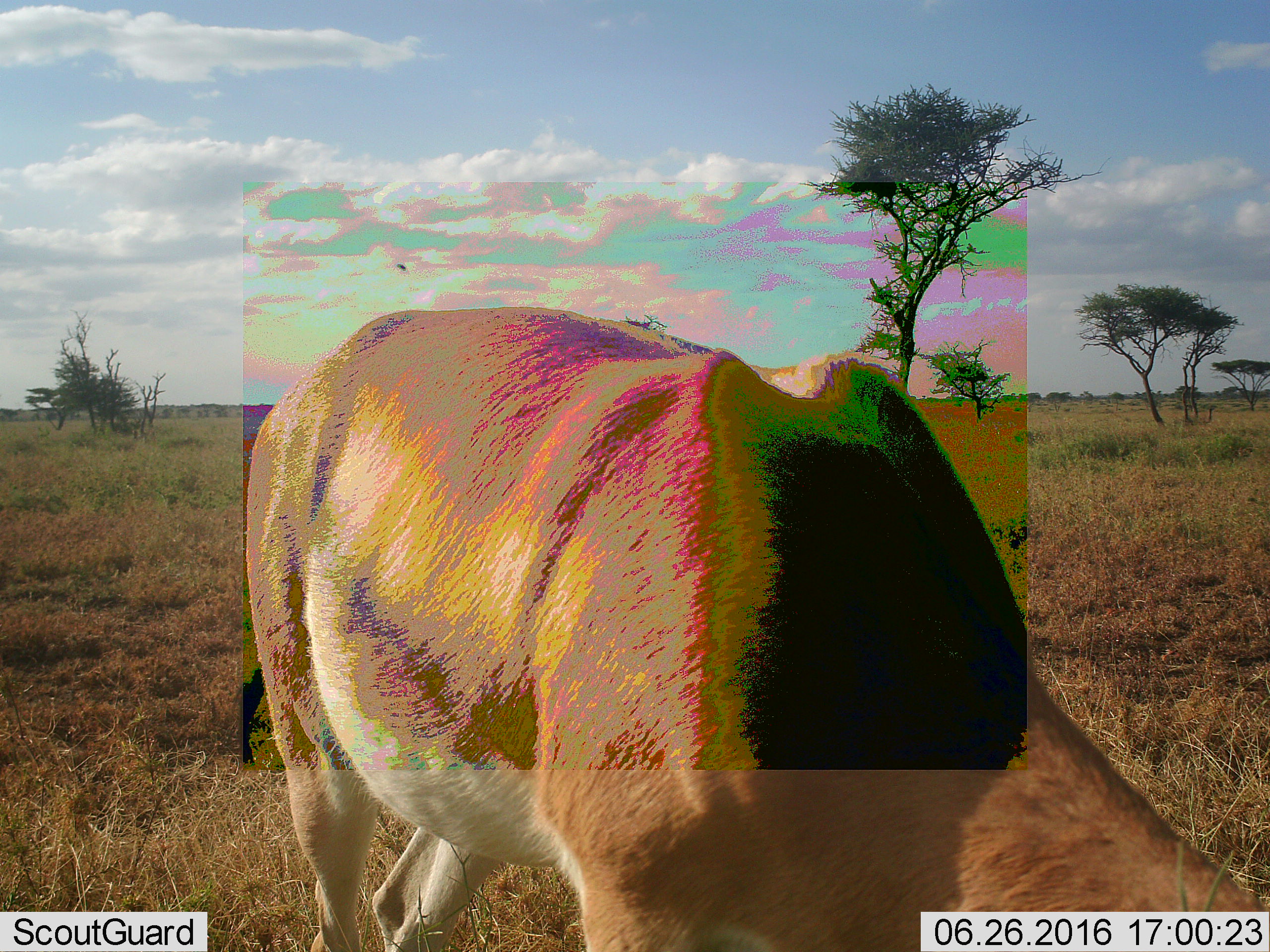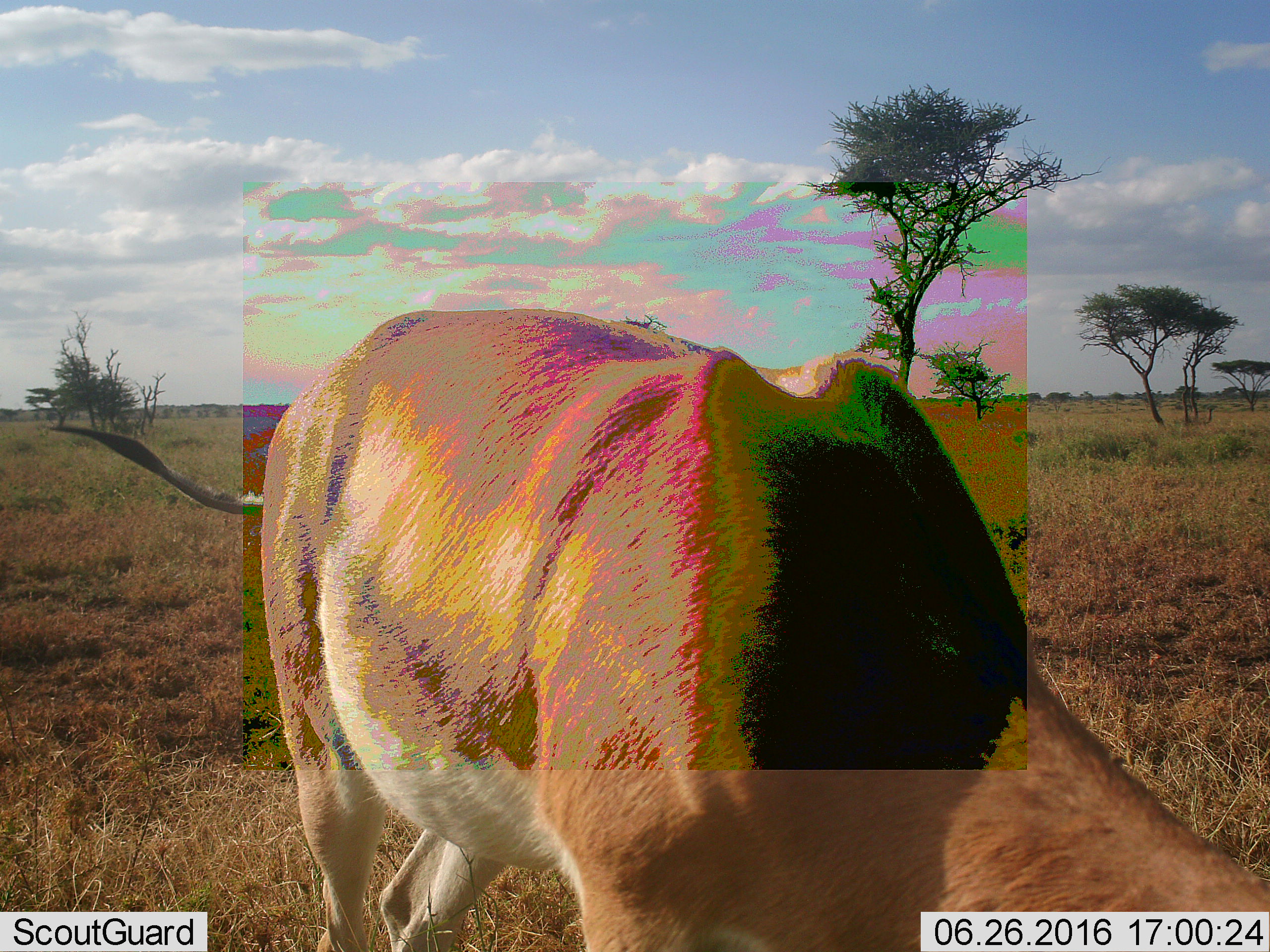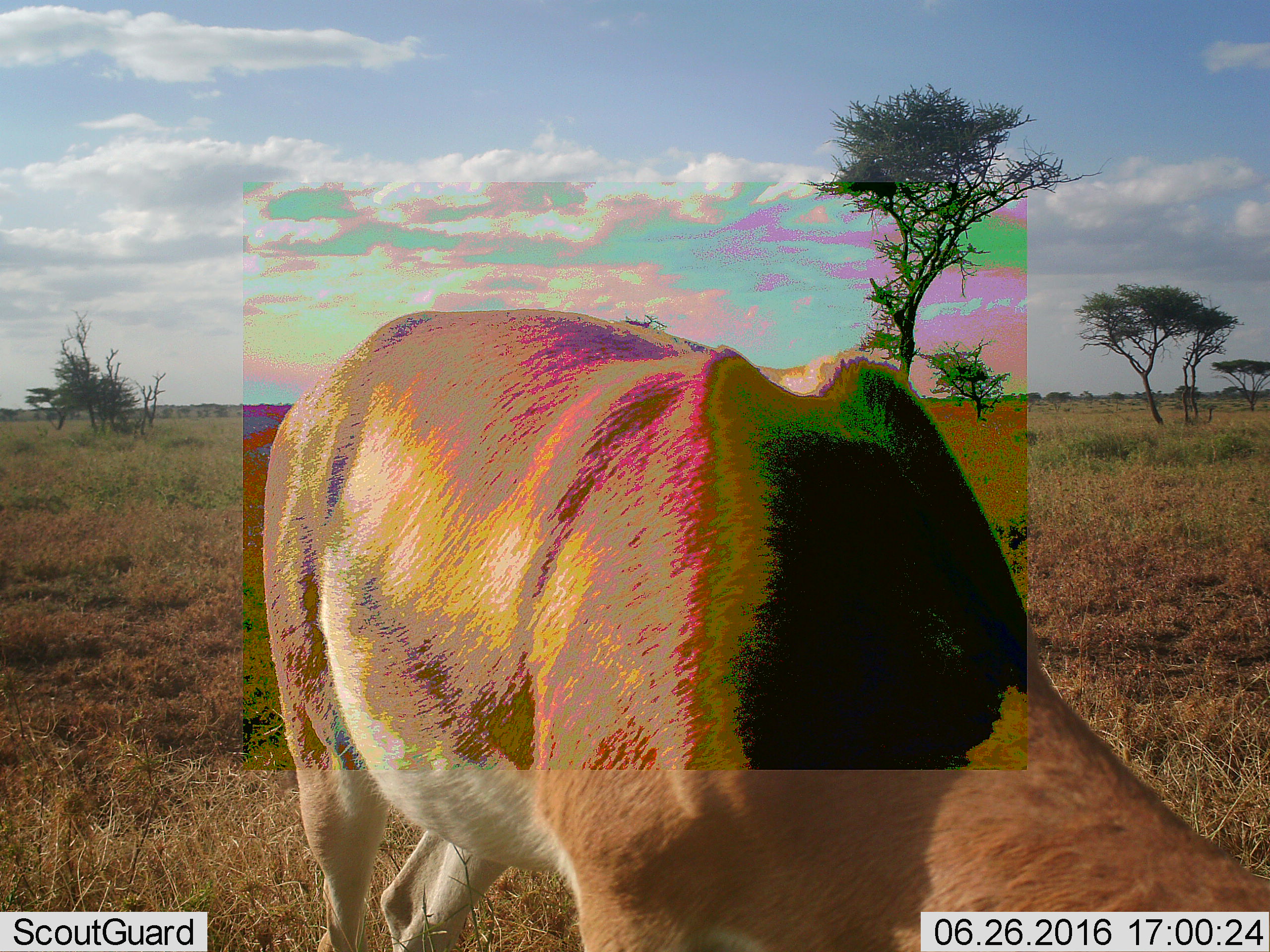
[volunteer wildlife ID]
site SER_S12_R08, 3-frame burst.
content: unidentified animal